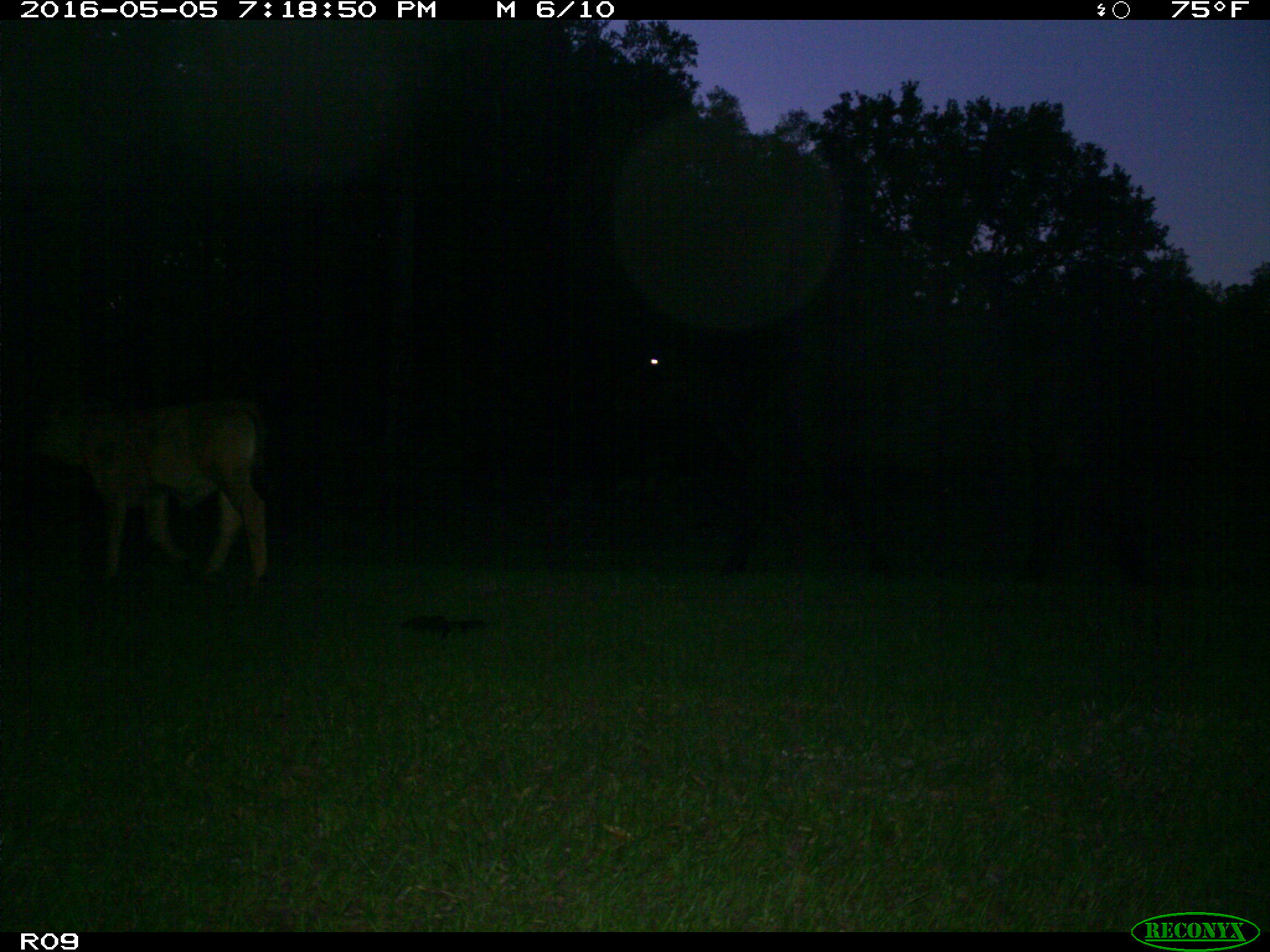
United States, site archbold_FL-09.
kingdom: Animalia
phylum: Chordata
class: Mammalia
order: Artiodactyla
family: Bovidae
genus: Bos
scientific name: Bos taurus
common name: domestic cow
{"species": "Bos taurus (domestic cow)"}